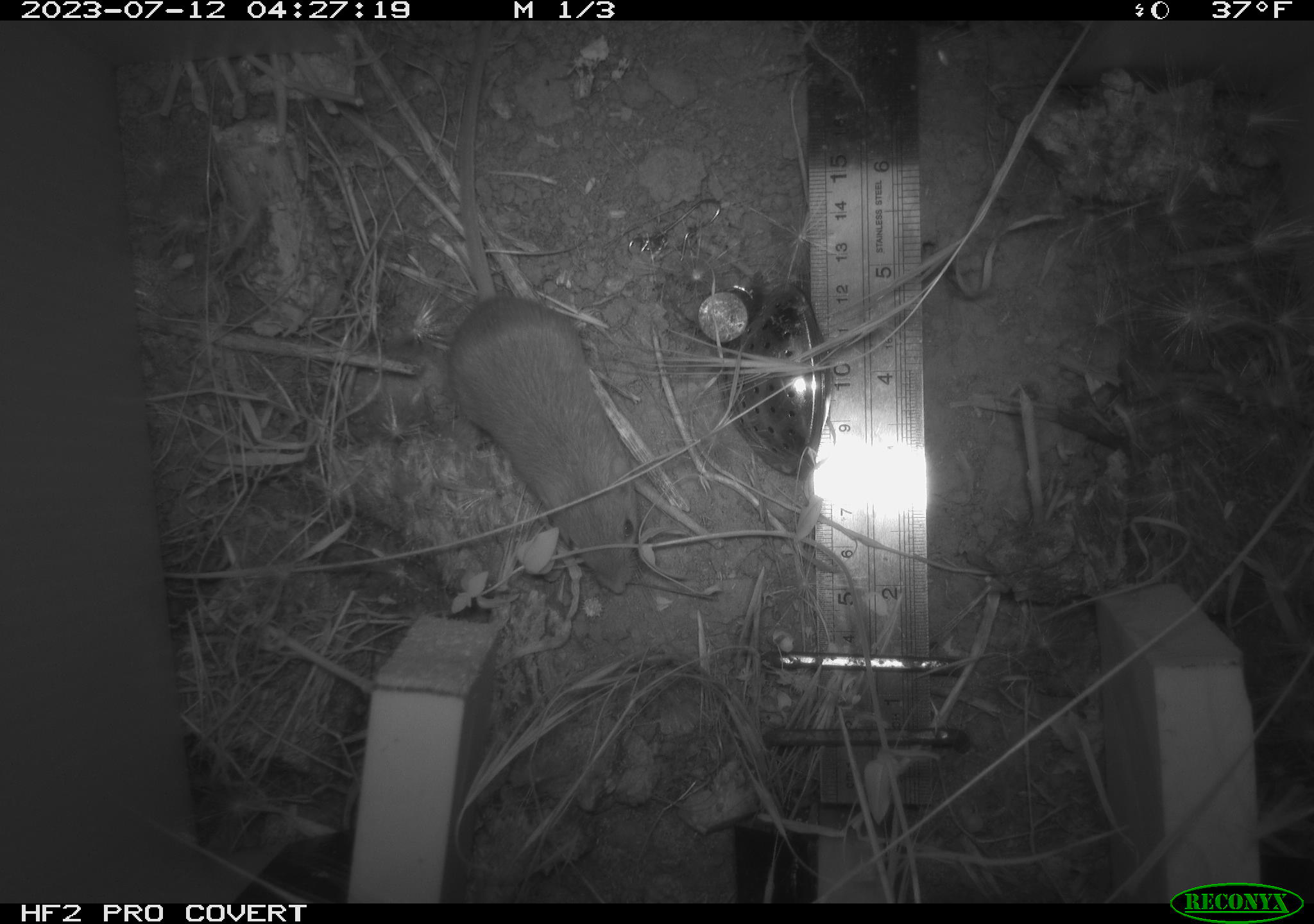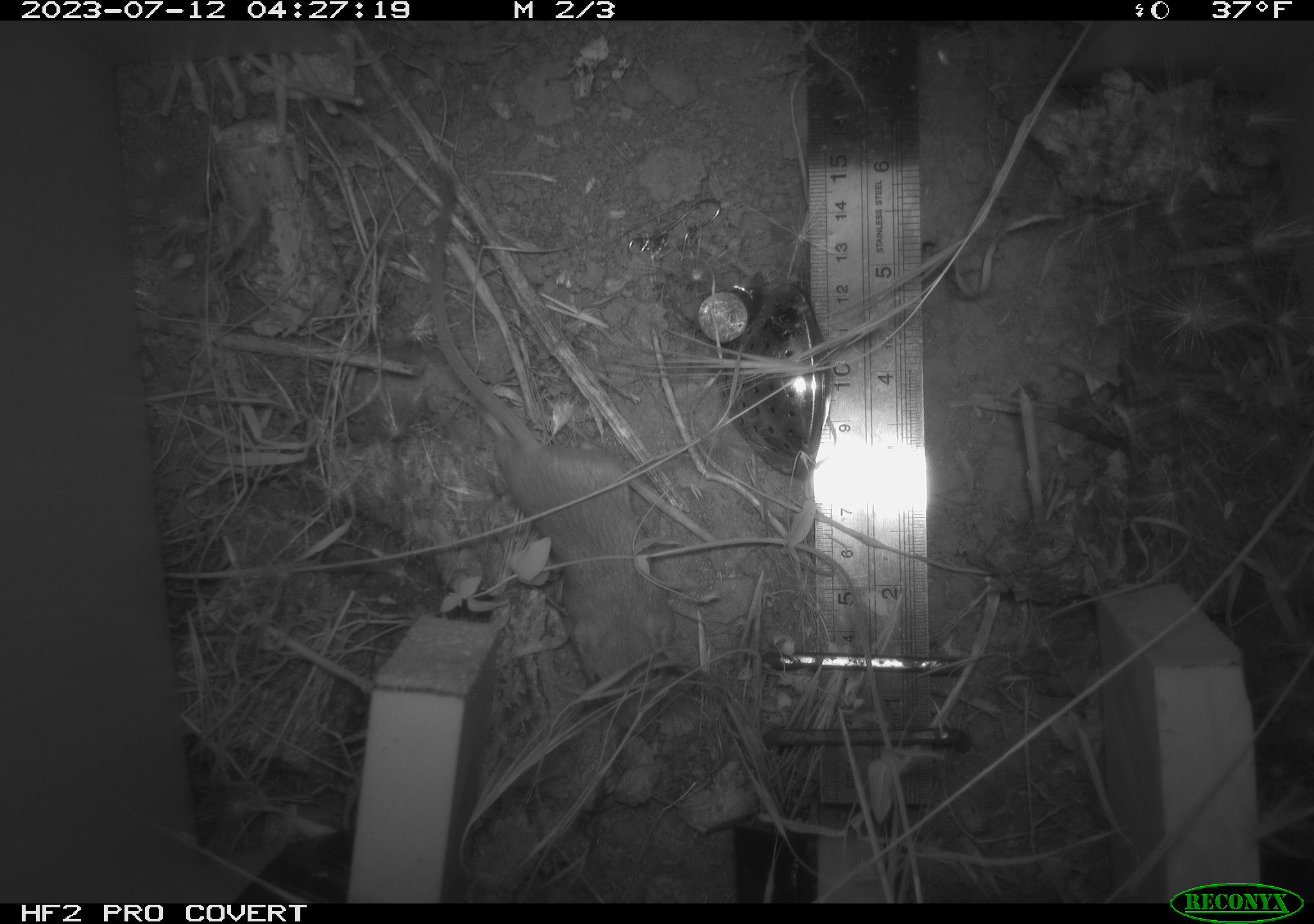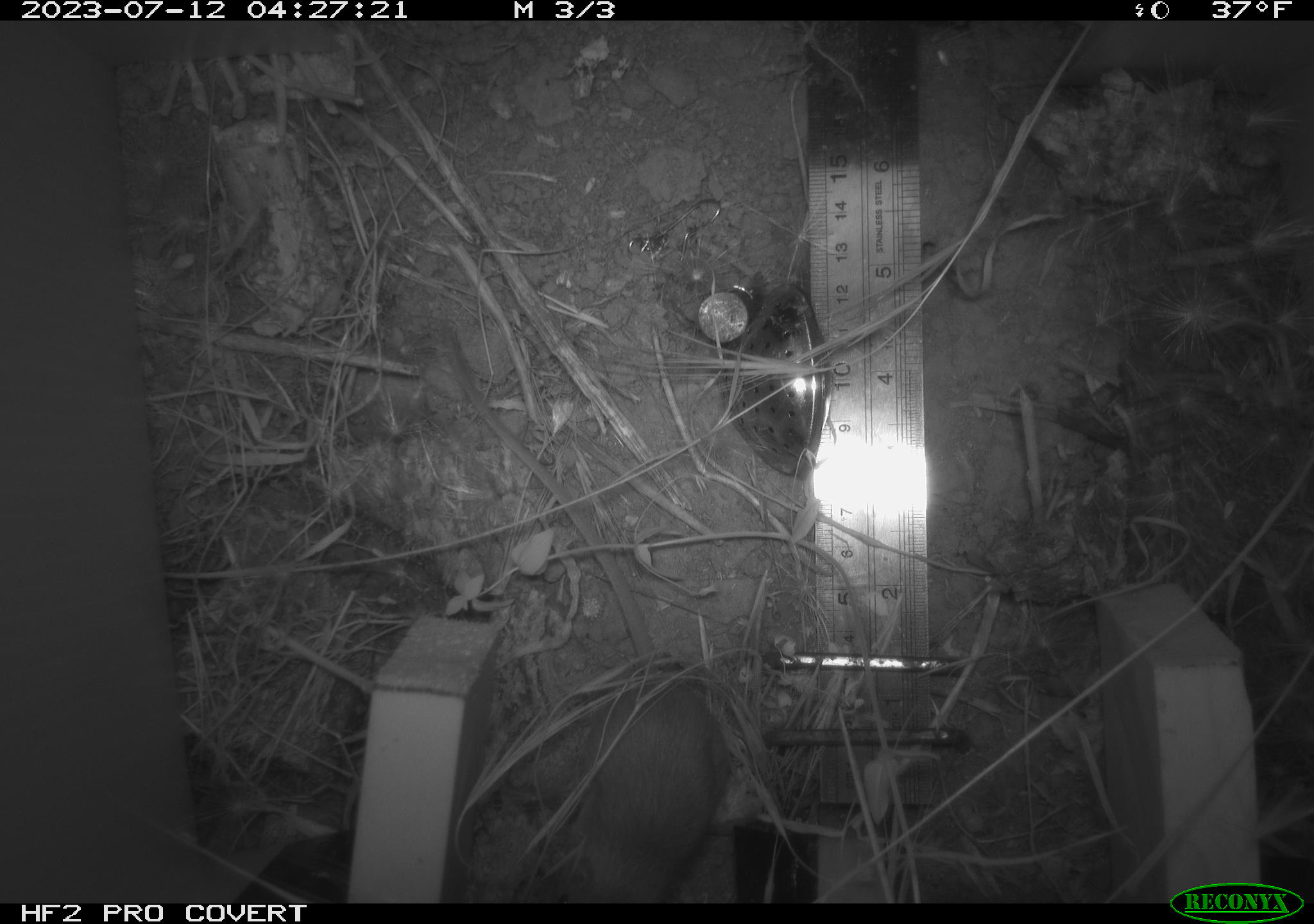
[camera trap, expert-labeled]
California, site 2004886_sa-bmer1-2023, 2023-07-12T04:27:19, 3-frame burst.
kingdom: Animalia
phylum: Chordata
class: Mammalia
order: Rodentia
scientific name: Rodentia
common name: mouse species